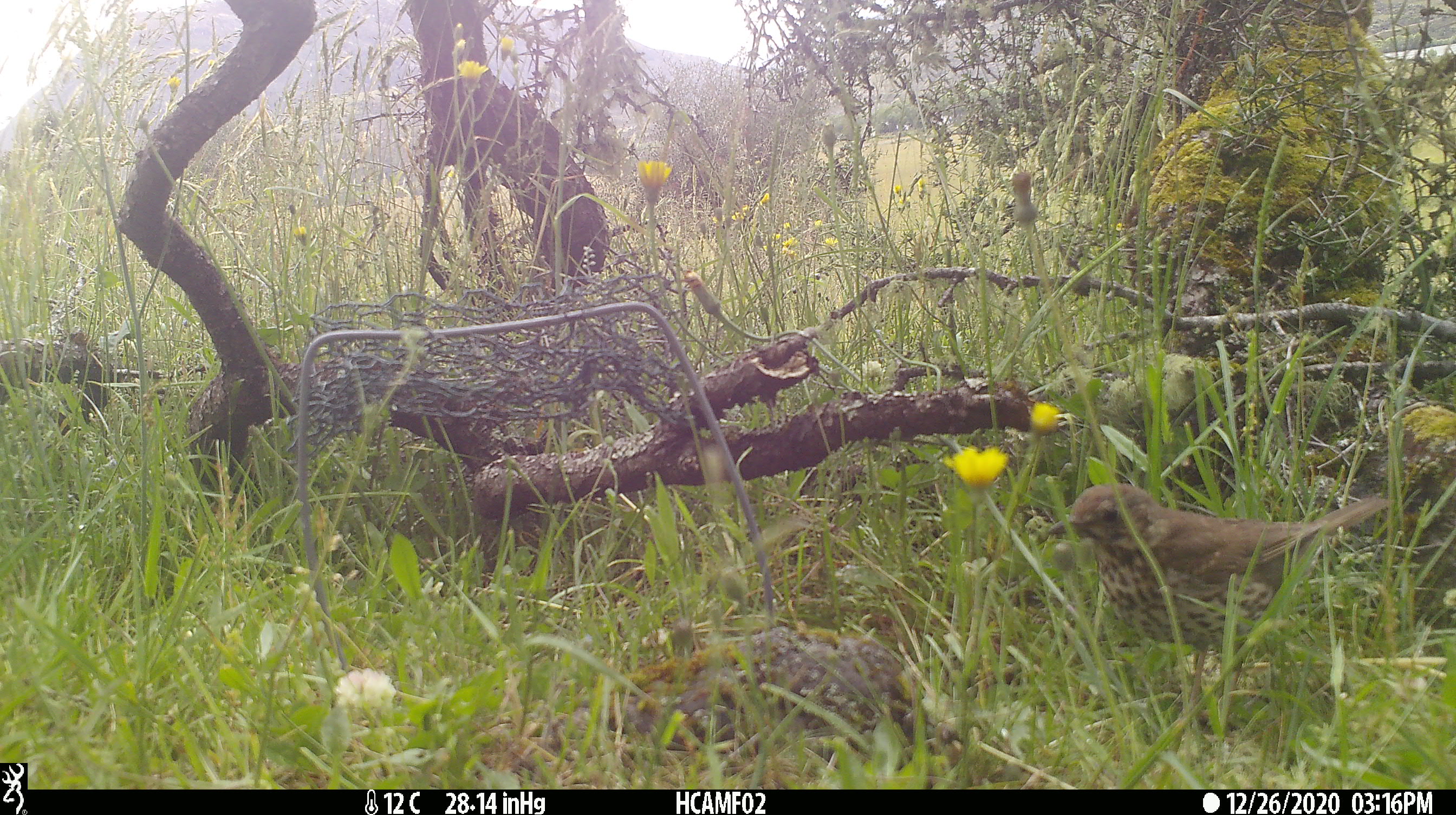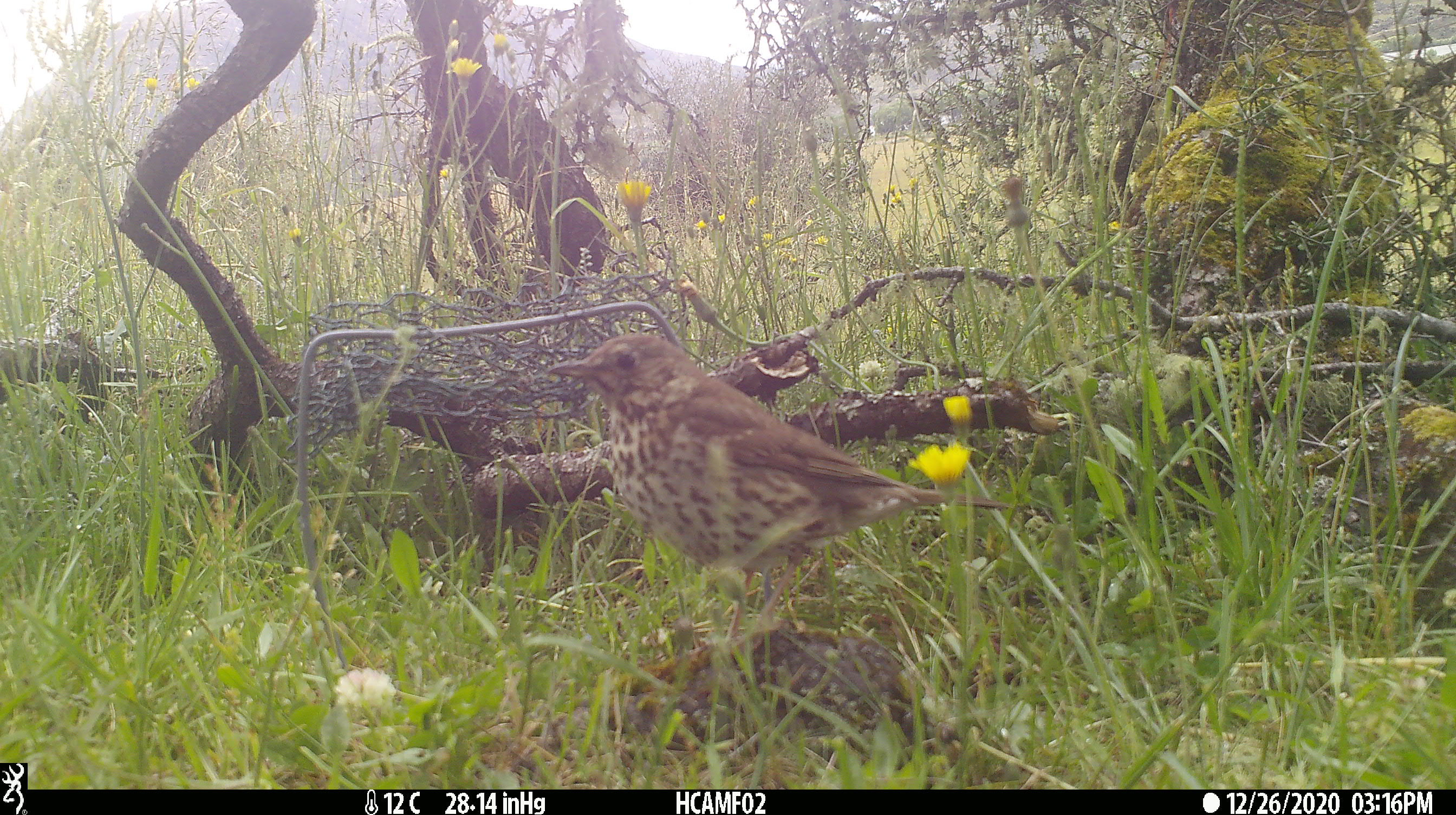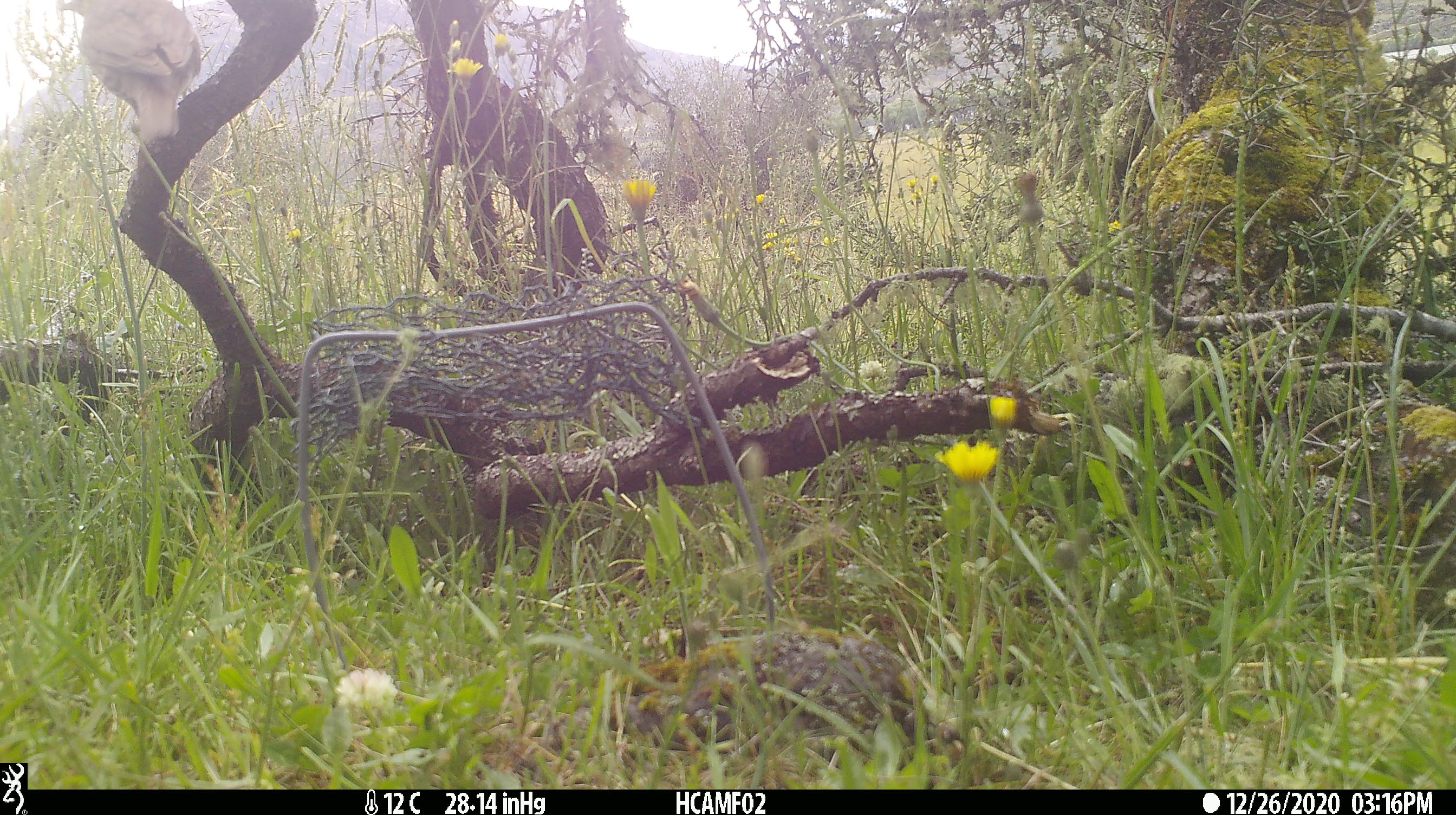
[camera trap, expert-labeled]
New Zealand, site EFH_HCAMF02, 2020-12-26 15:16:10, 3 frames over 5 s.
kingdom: Animalia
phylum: Chordata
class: Aves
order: Passeriformes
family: Turdidae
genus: Turdus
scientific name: Turdus philomelos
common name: song thrush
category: thrush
Thrush (song thrush) (Turdus philomelos).